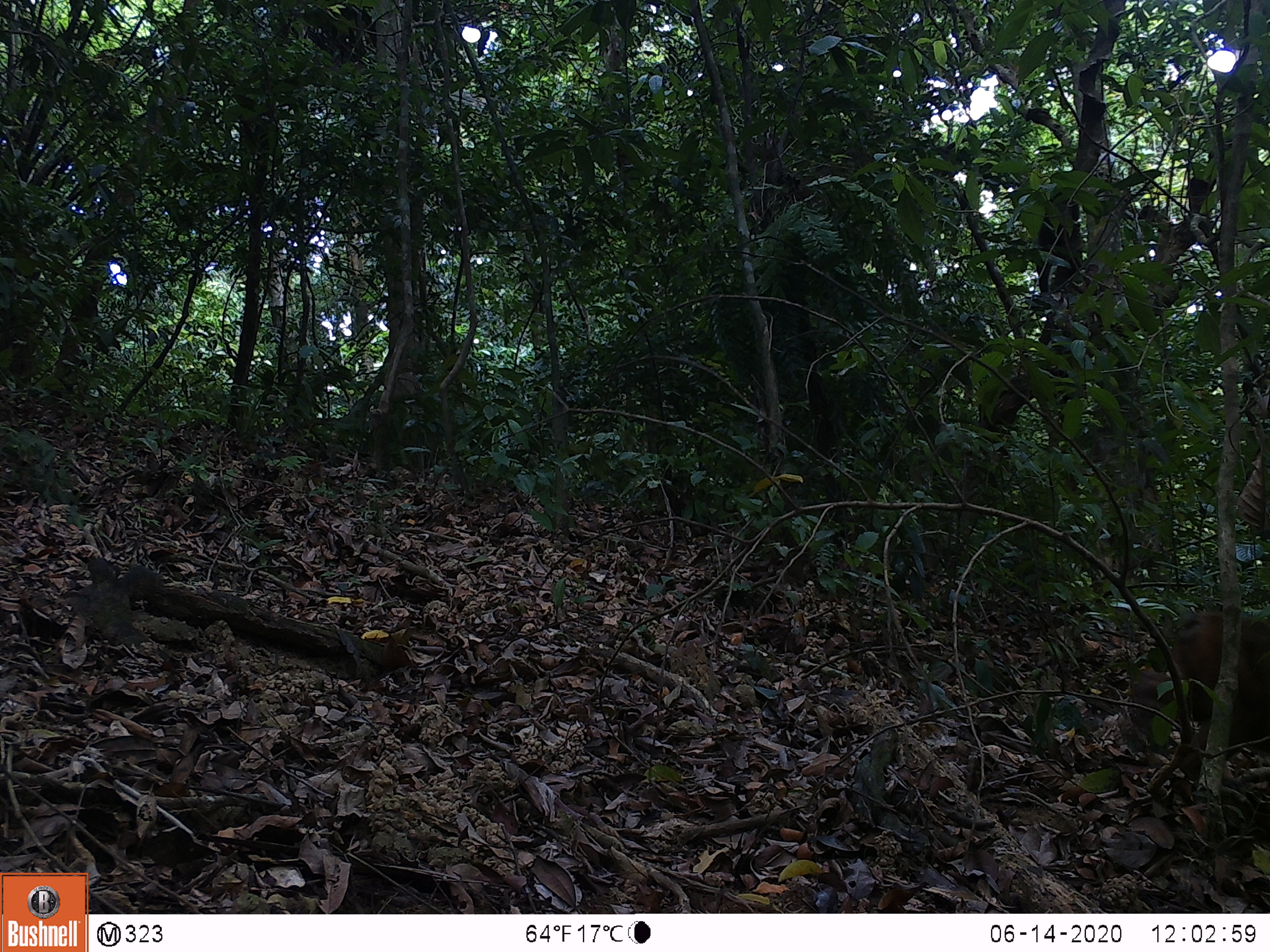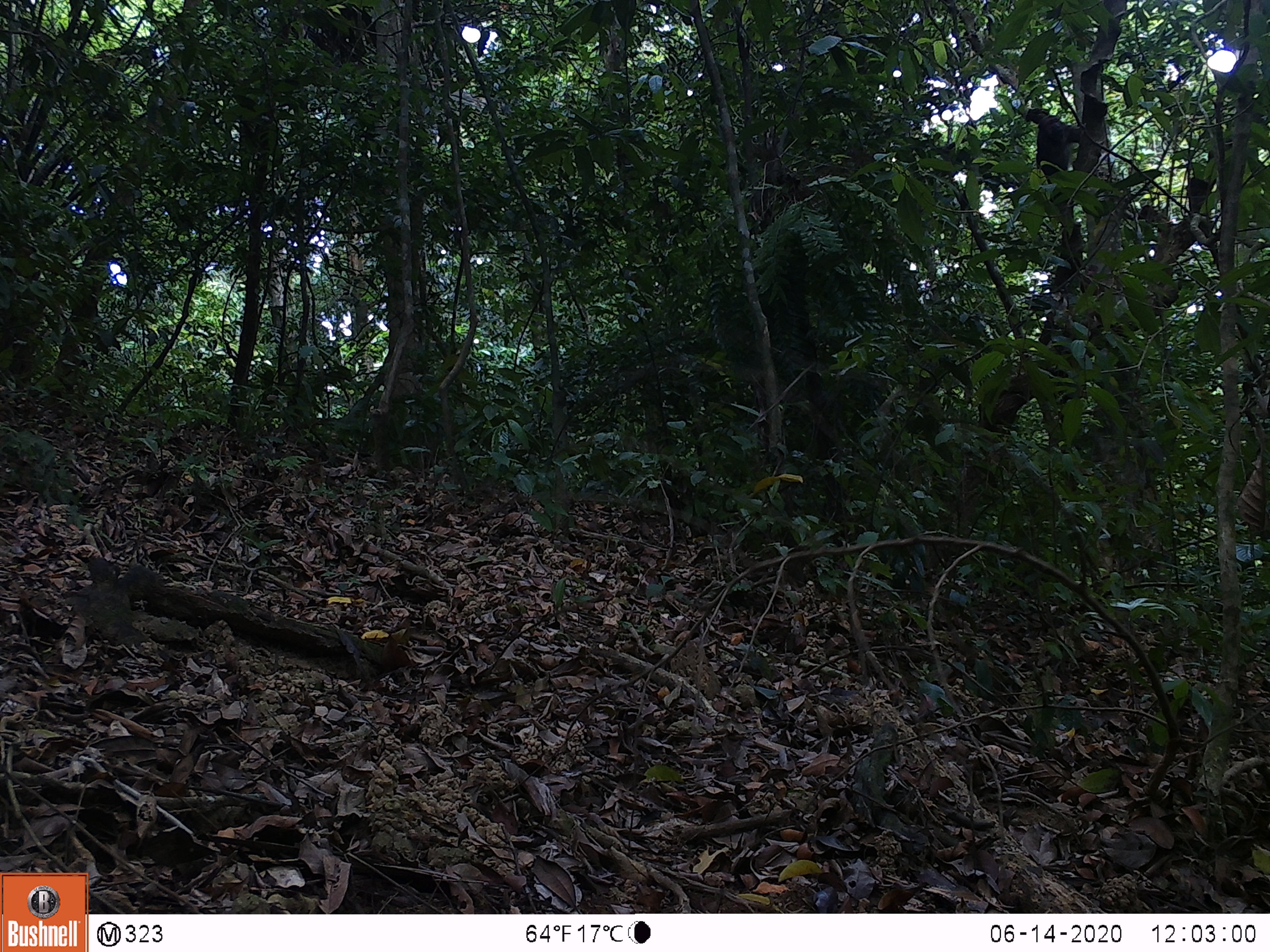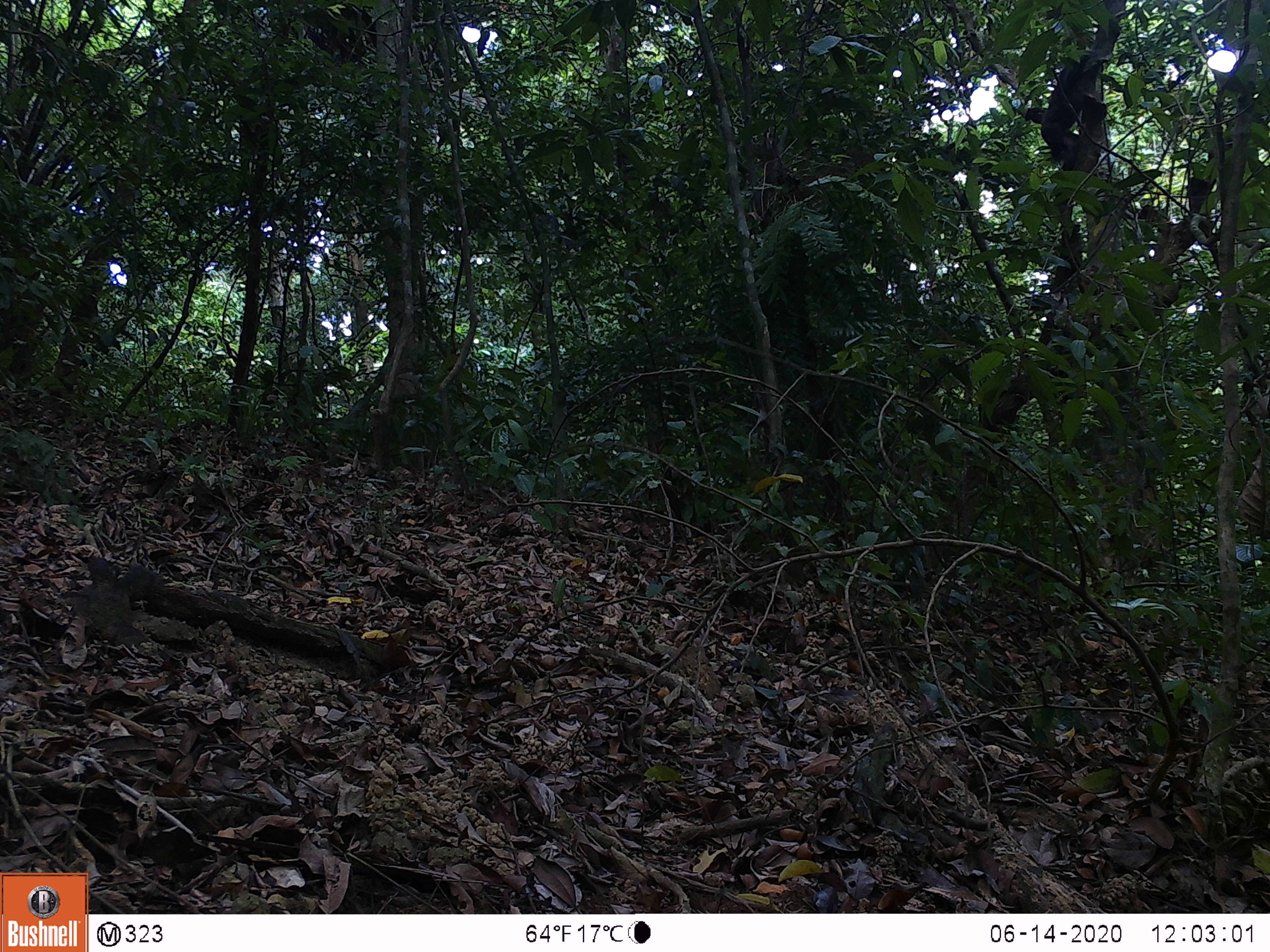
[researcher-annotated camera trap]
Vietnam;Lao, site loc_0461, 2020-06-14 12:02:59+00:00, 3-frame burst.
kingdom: Animalia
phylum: Chordata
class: Mammalia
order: Primates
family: Cercopithecidae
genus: Macaca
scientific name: Macaca arctoides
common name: stump-tailed macaque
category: stump tailed macaque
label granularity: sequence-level